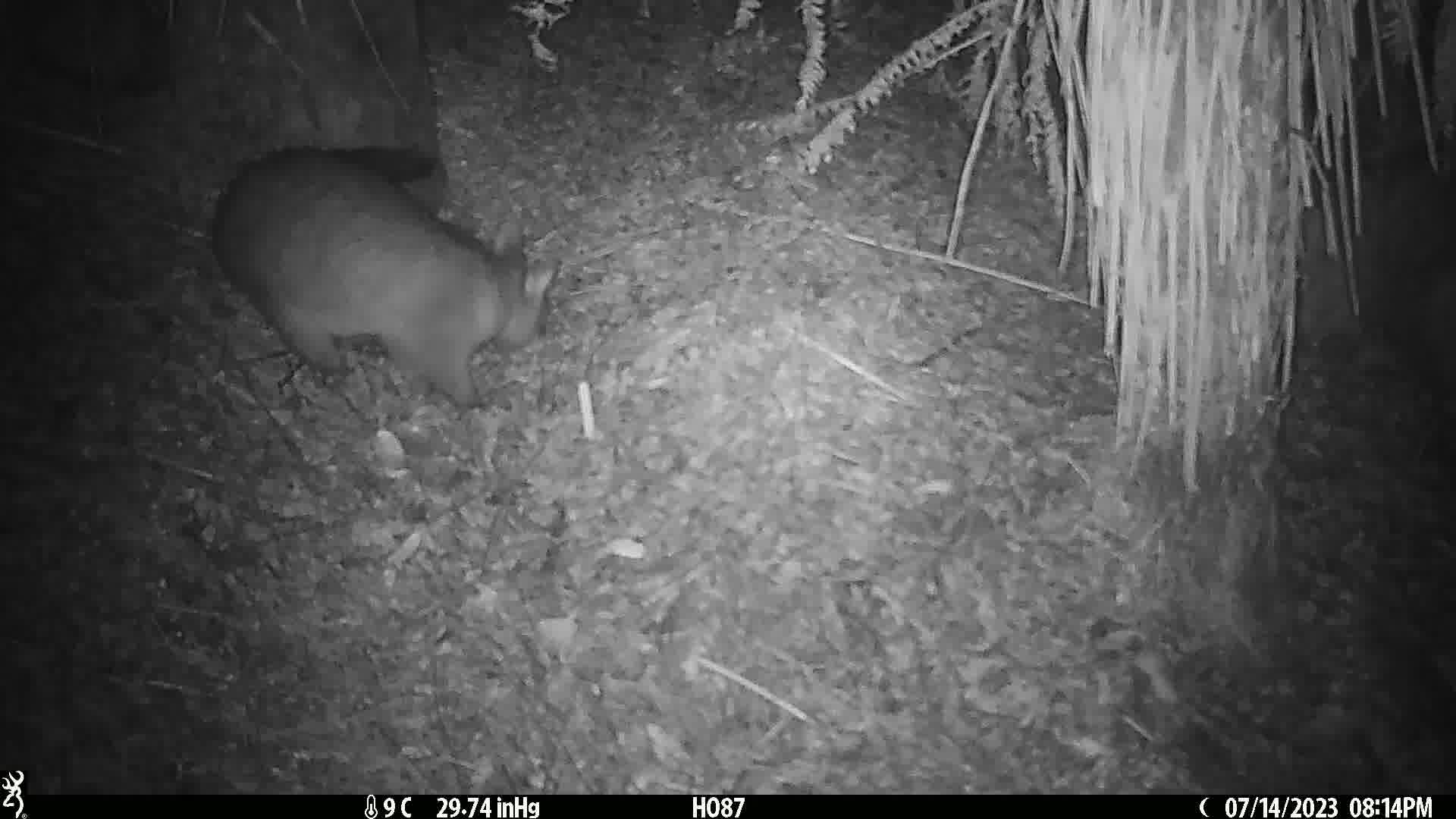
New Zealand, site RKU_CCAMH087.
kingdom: Animalia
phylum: Chordata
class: Mammalia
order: Diprotodontia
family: Phalangeridae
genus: Trichosurus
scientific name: Trichosurus vulpecula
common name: common brushtail possum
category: possum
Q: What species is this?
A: Possum (common brushtail possum) (Trichosurus vulpecula).